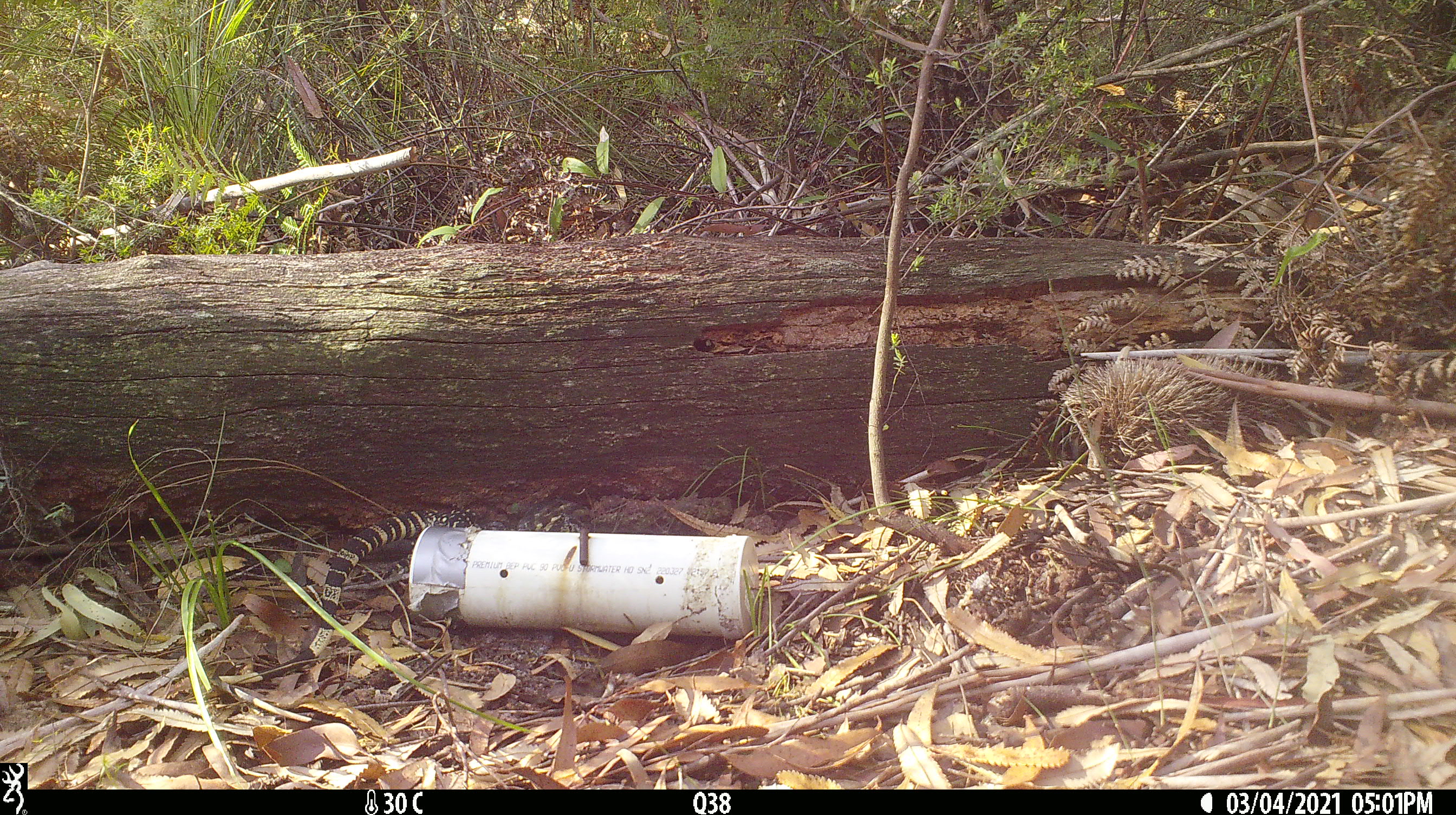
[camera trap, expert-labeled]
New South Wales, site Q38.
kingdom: Animalia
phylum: Chordata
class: Reptilia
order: Squamata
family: Varanidae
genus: Varanus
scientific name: Varanus varius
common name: lace monitor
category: goanna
Goanna (lace monitor) (Varanus varius).